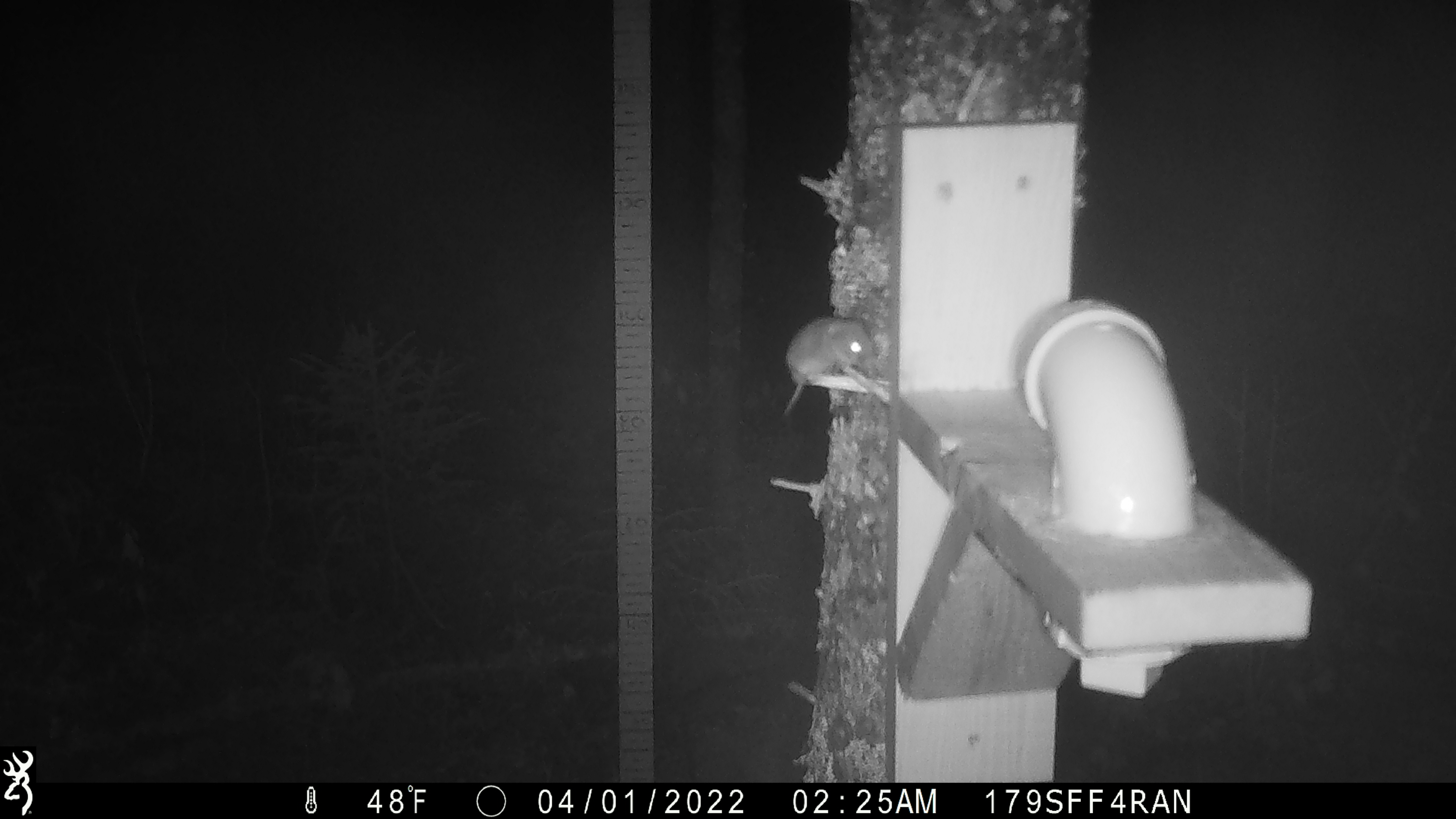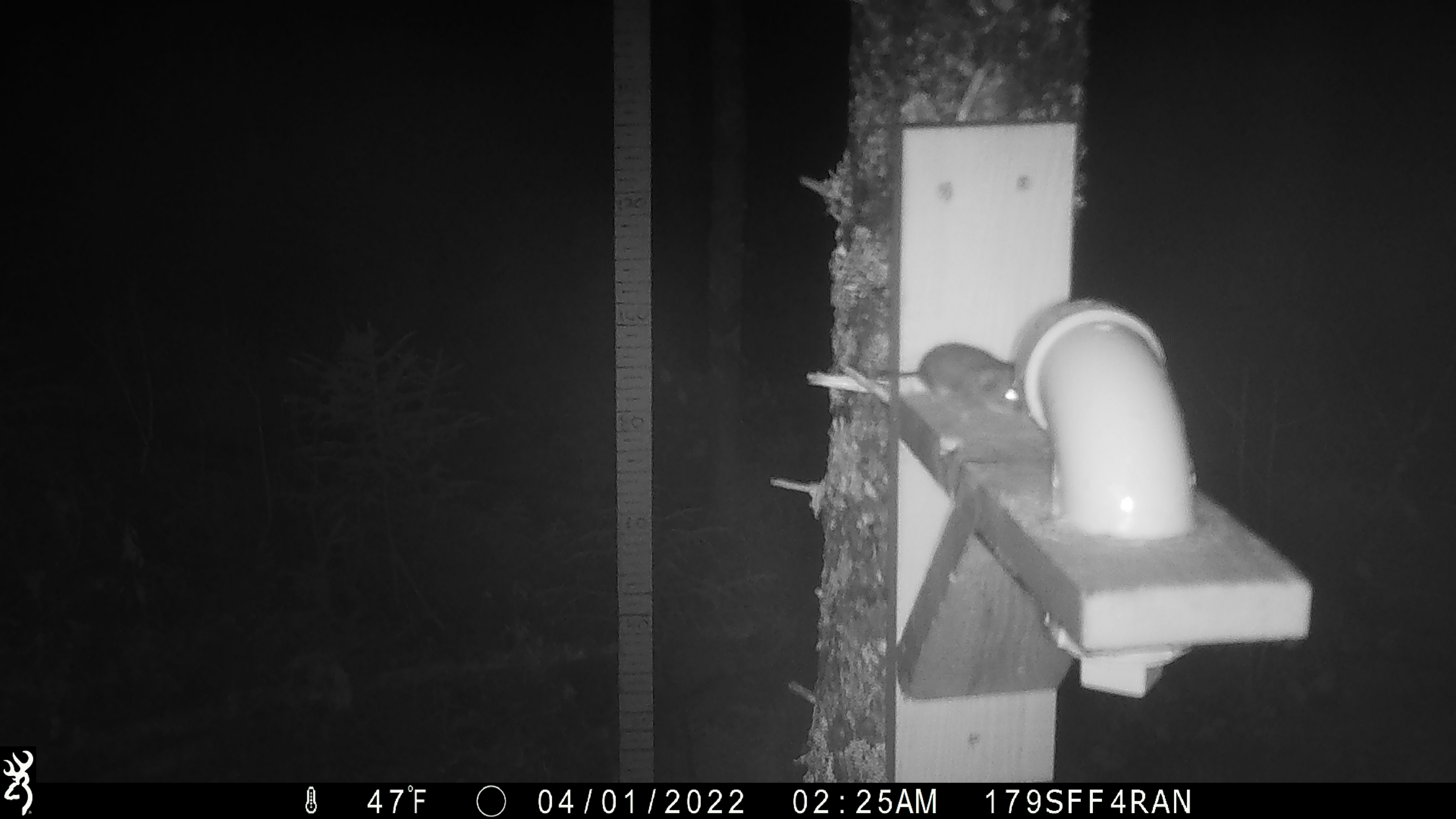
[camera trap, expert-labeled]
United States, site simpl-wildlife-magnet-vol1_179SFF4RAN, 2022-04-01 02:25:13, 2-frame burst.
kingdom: Animalia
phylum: Chordata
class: Mammalia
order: Rodentia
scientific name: Rodentia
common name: mouse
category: mouse sp.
Mouse sp. (mouse) (Rodentia).